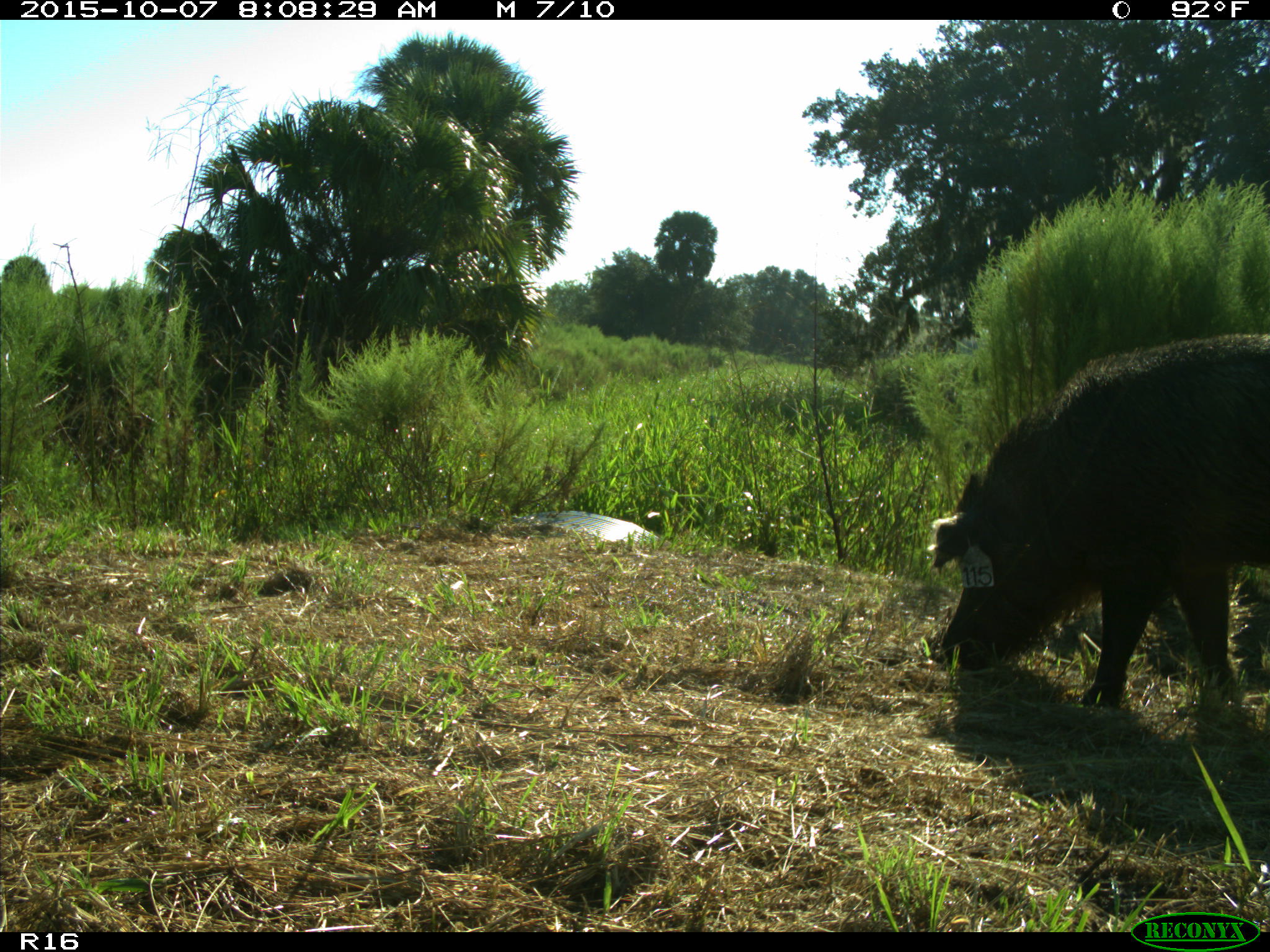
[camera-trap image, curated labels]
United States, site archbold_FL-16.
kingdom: Animalia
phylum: Chordata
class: Mammalia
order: Artiodactyla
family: Suidae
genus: Sus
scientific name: Sus scrofa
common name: wild boar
Sus scrofa (wild boar).